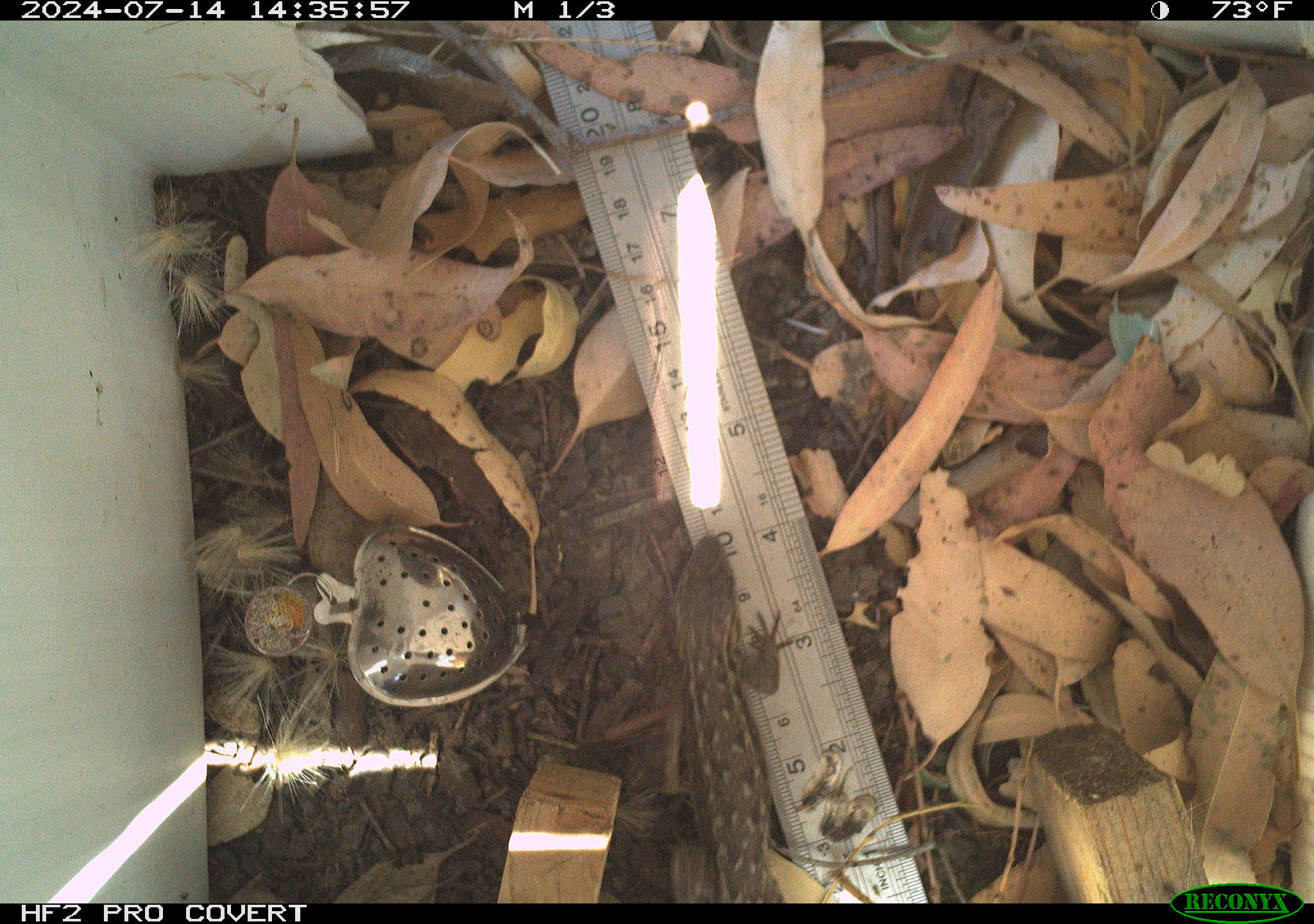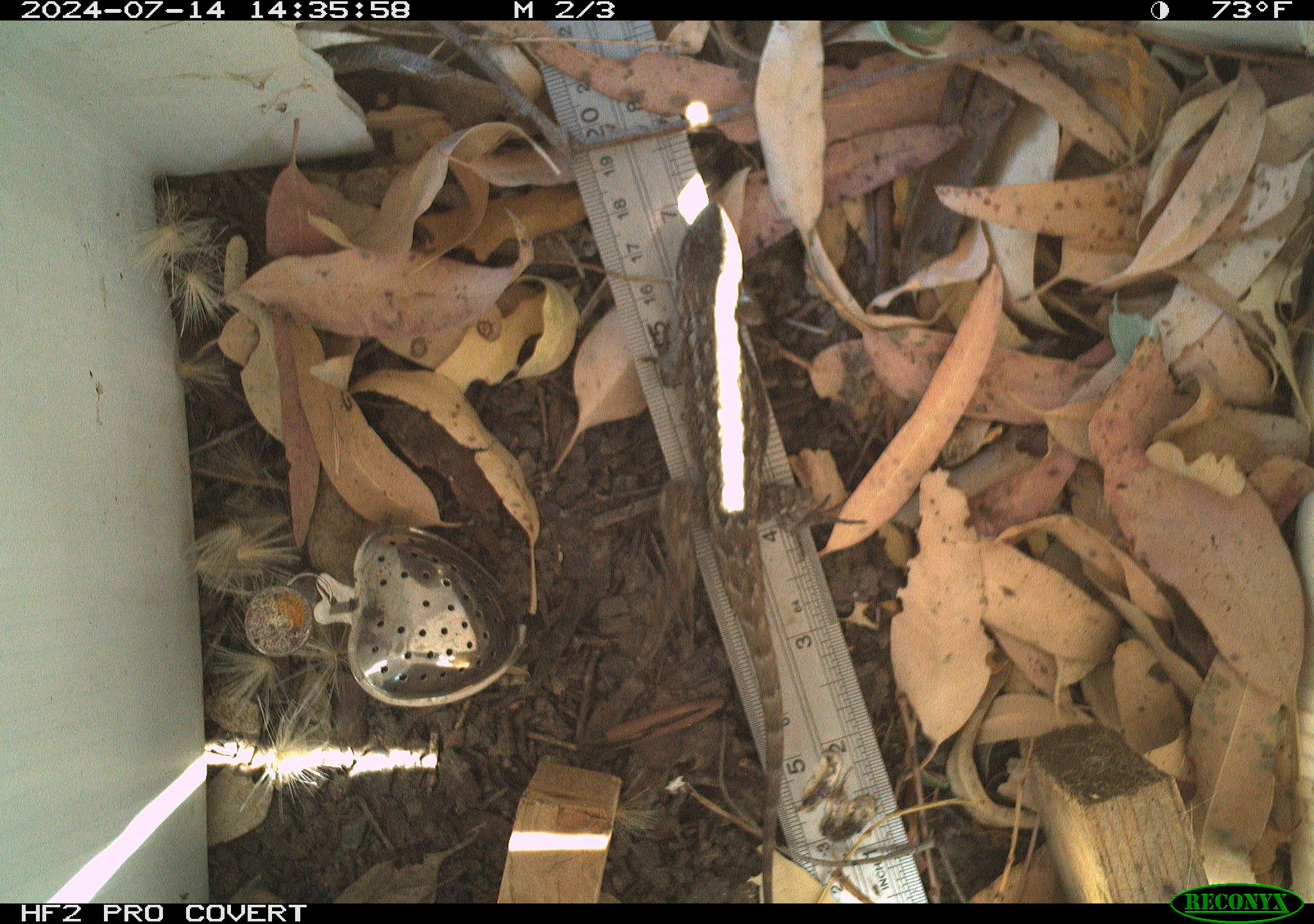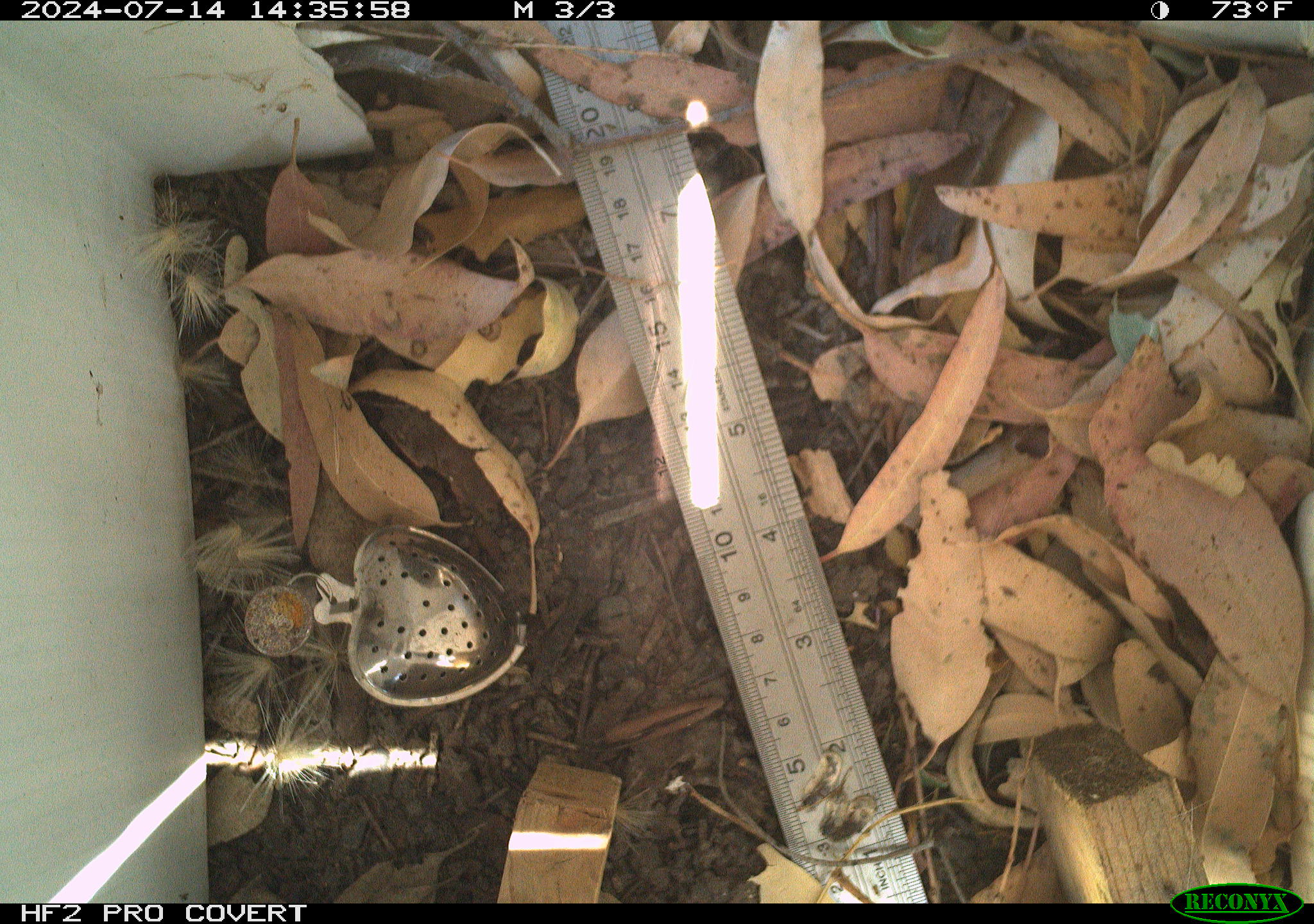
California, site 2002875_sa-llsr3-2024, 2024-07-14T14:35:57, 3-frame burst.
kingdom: Animalia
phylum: Chordata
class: Reptilia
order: Squamata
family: Phrynosomatidae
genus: Sceloporus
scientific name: Sceloporus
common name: spiny lizards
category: sceloporus species